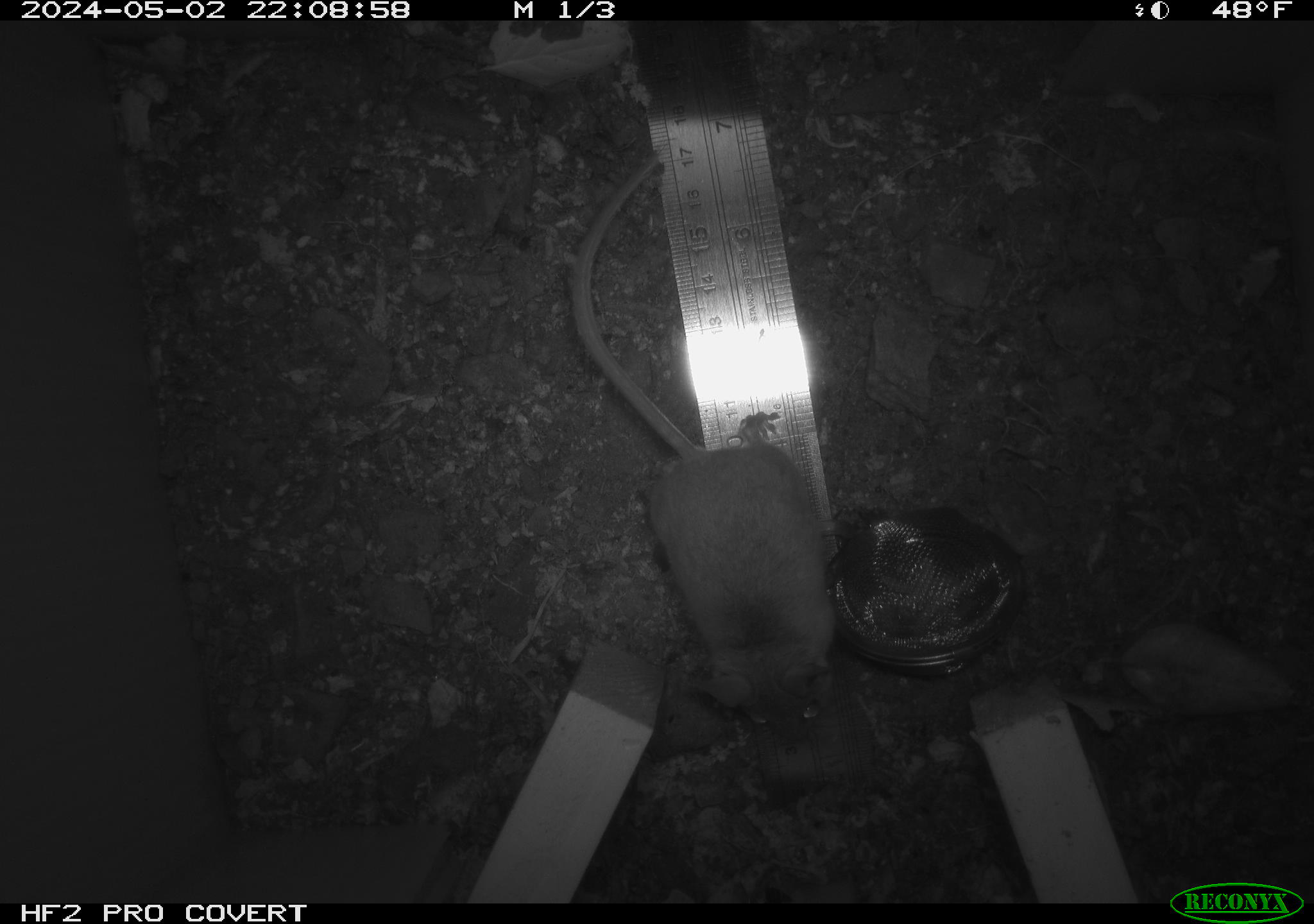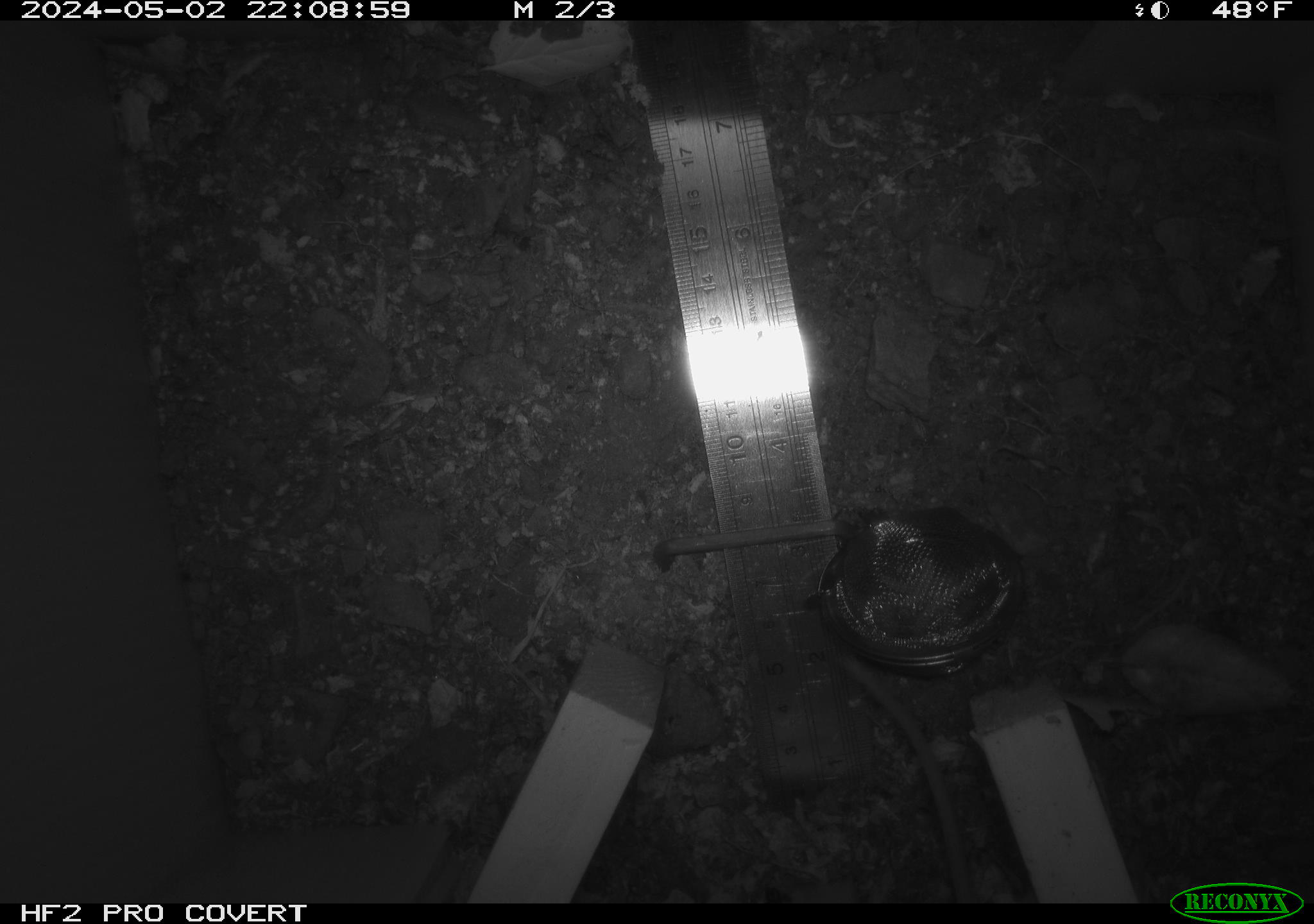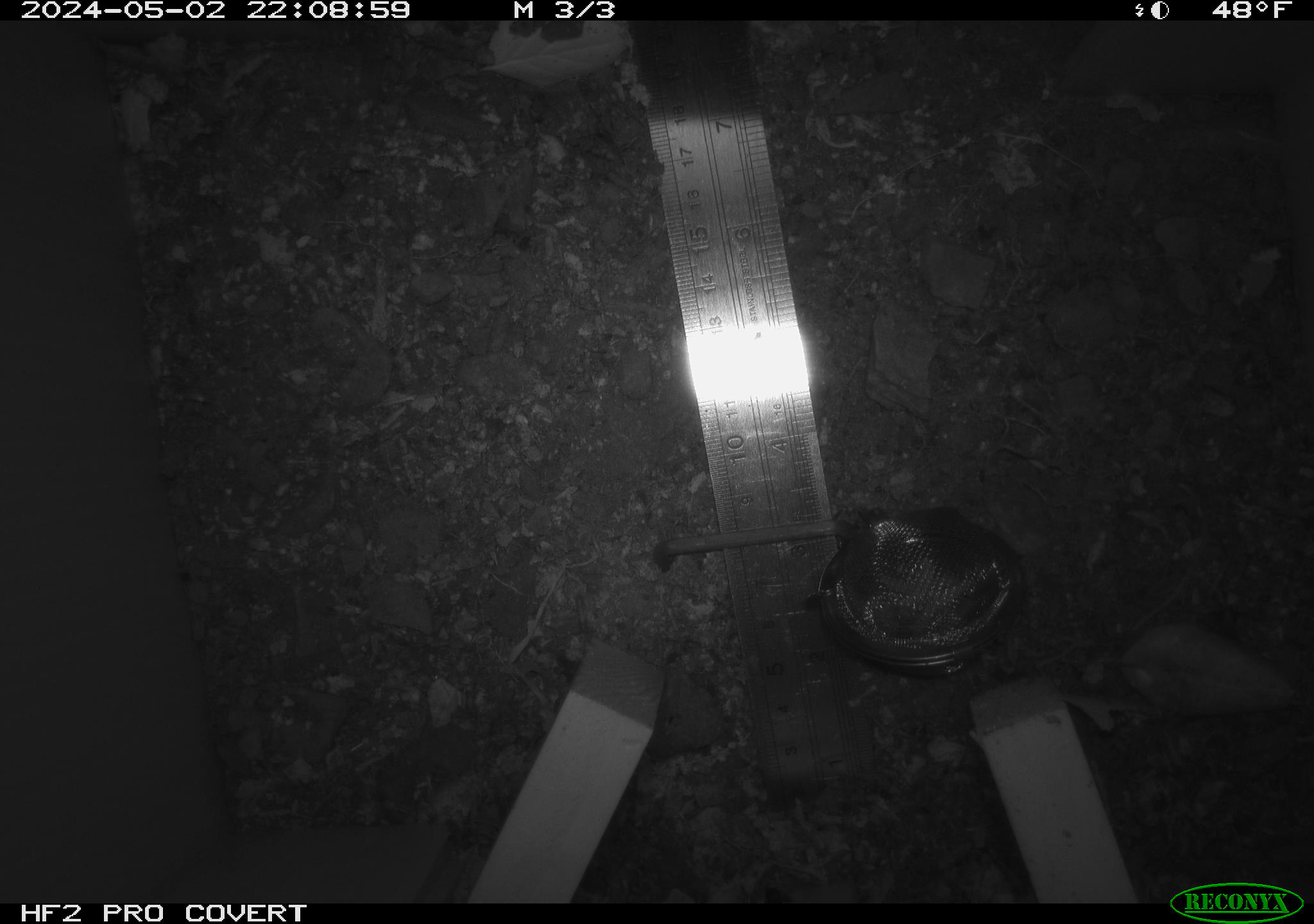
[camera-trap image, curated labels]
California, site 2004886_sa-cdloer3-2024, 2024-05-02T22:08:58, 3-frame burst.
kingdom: Animalia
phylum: Chordata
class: Mammalia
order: Rodentia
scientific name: Rodentia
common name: mouse species